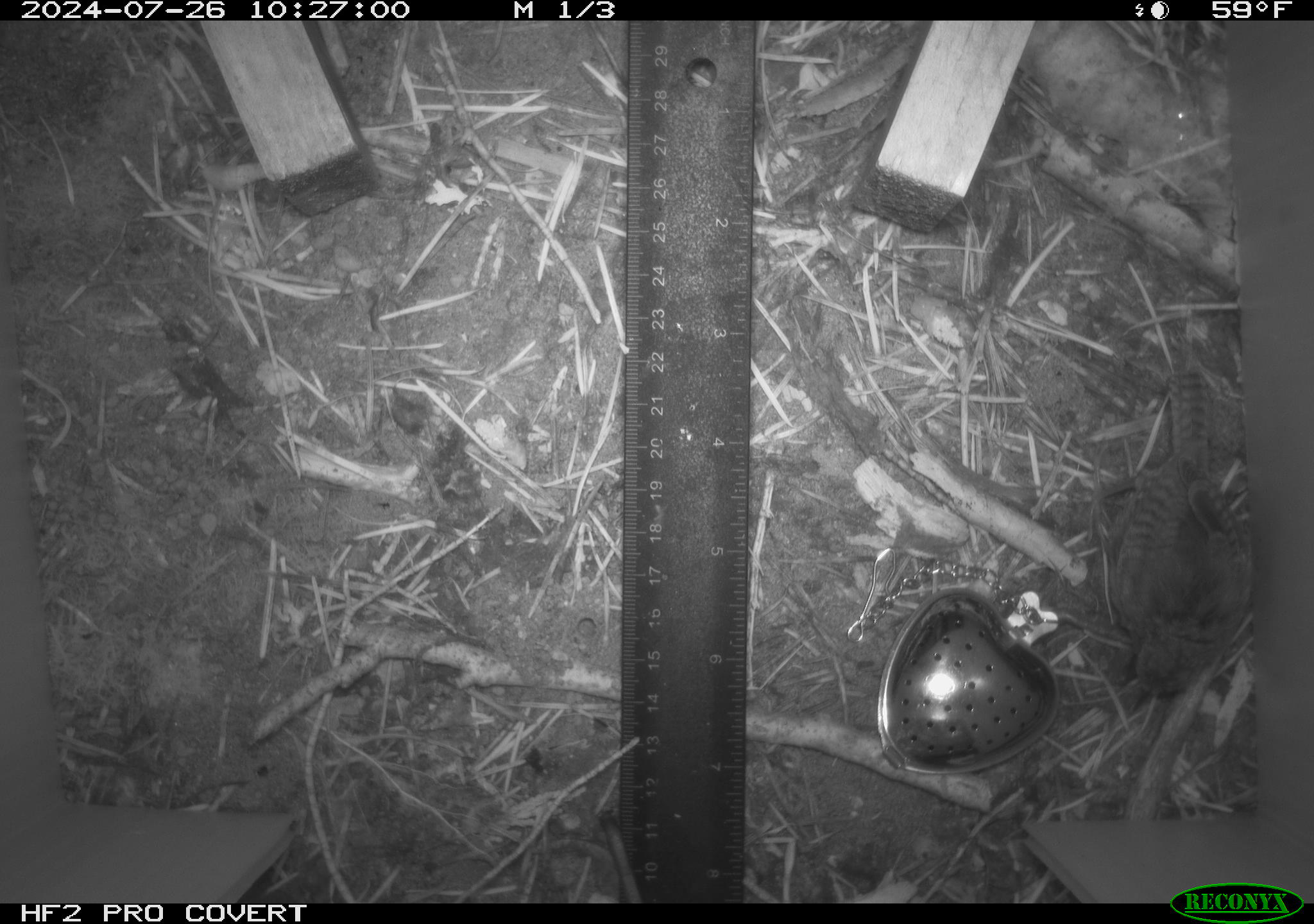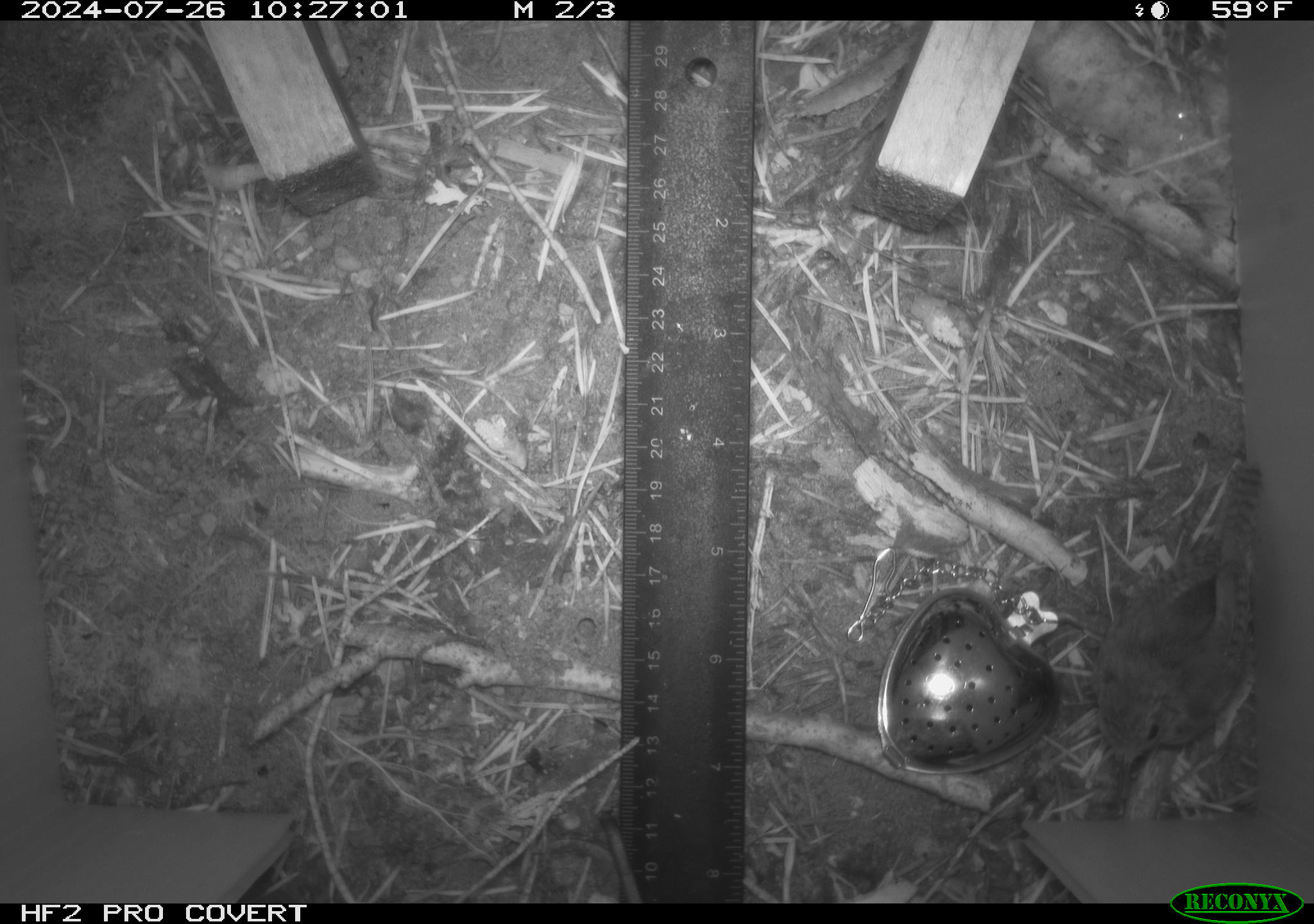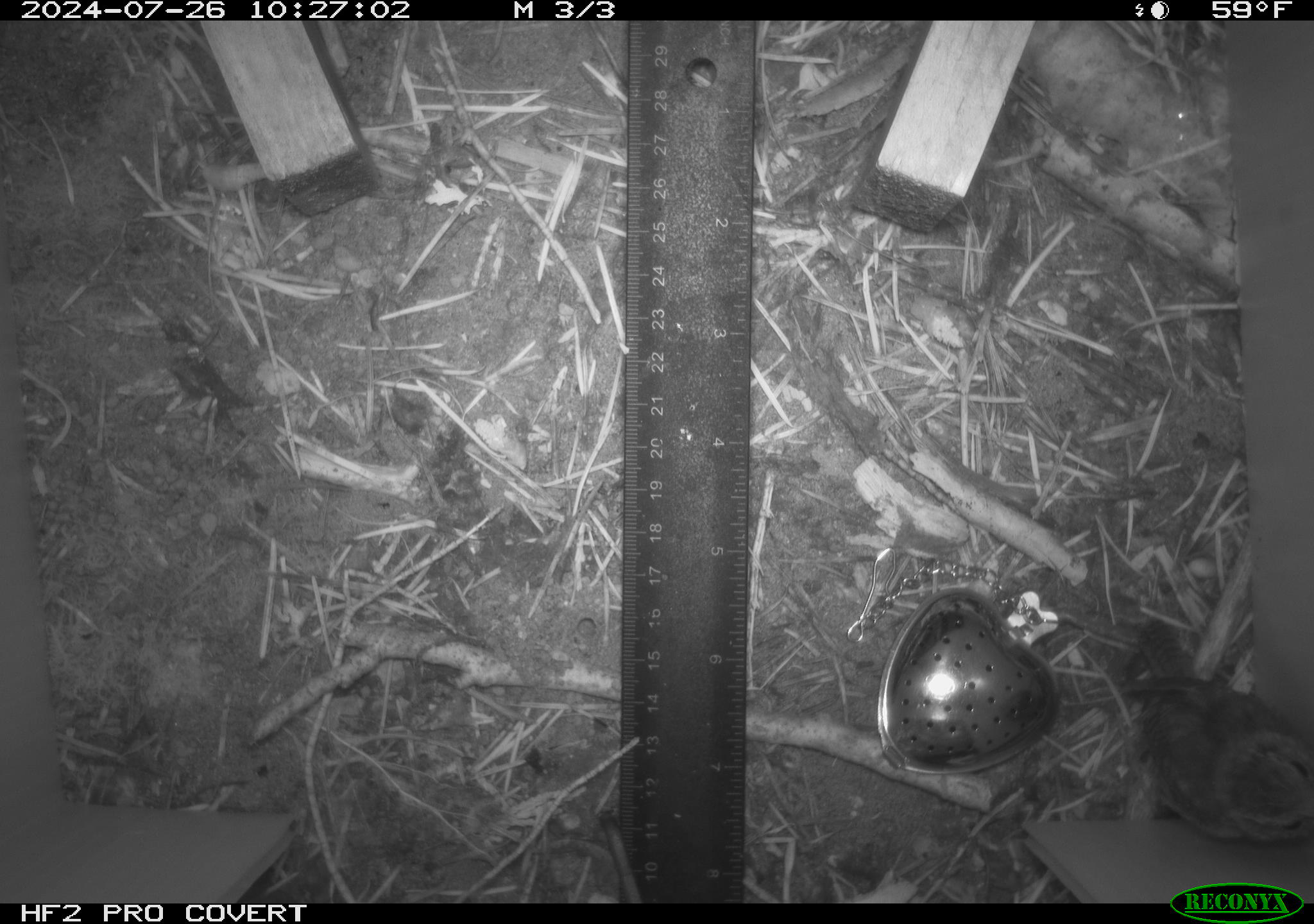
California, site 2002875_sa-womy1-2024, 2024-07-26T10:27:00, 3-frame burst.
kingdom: Animalia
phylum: Chordata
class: Aves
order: Passeriformes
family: Troglodytidae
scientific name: Troglodytidae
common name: wren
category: troglodytidae family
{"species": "troglodytidae family (wren) (Troglodytidae)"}